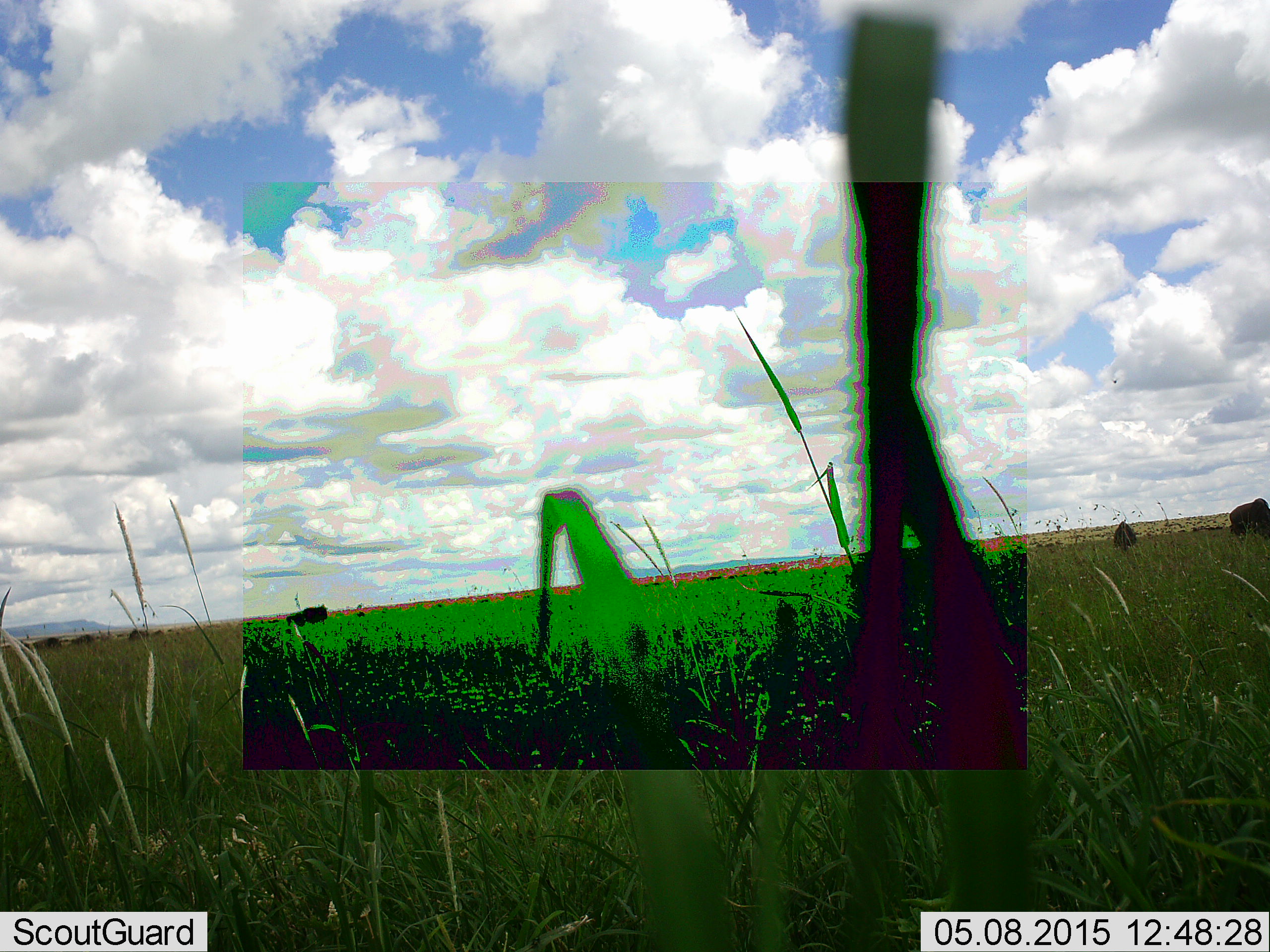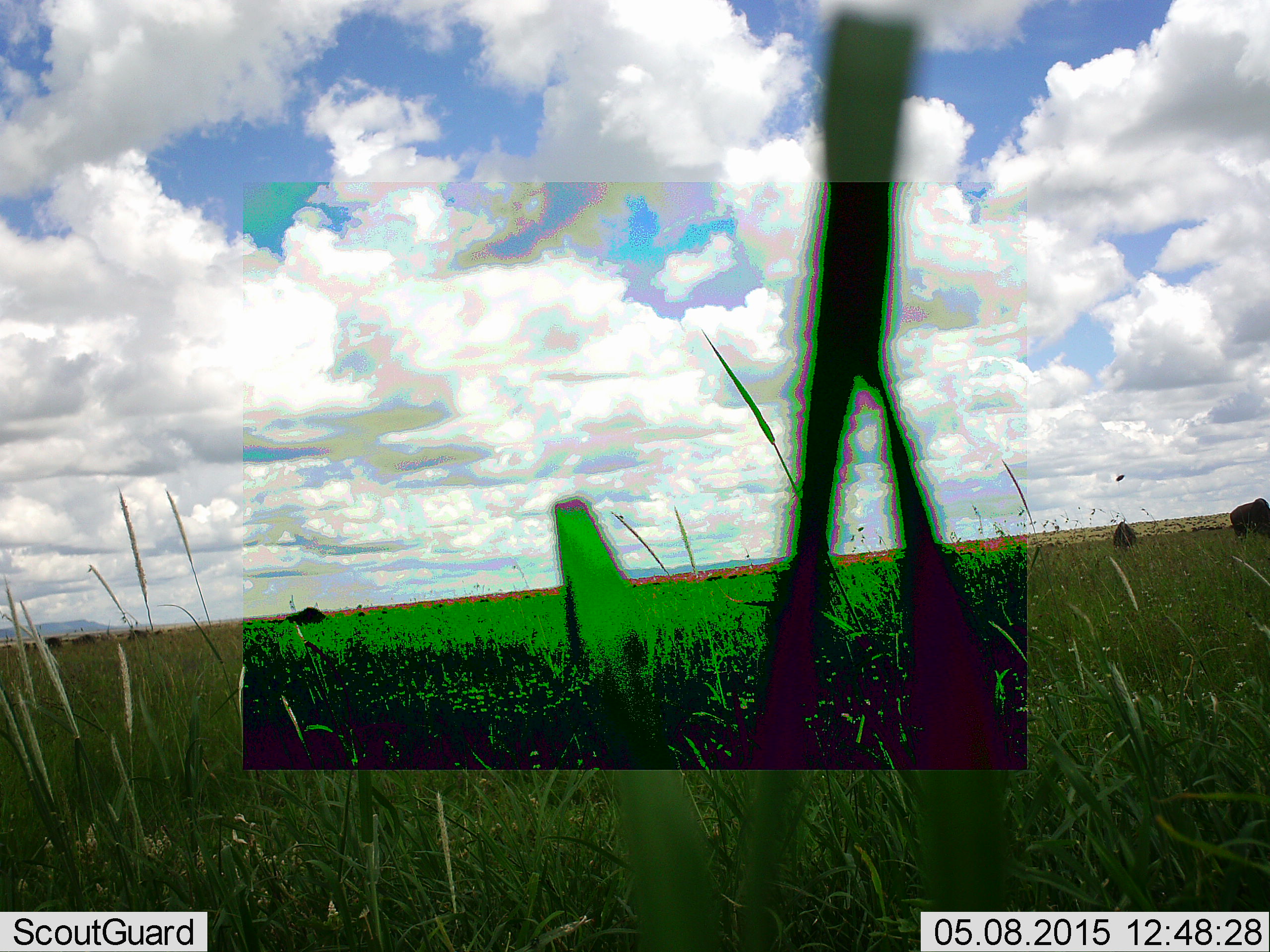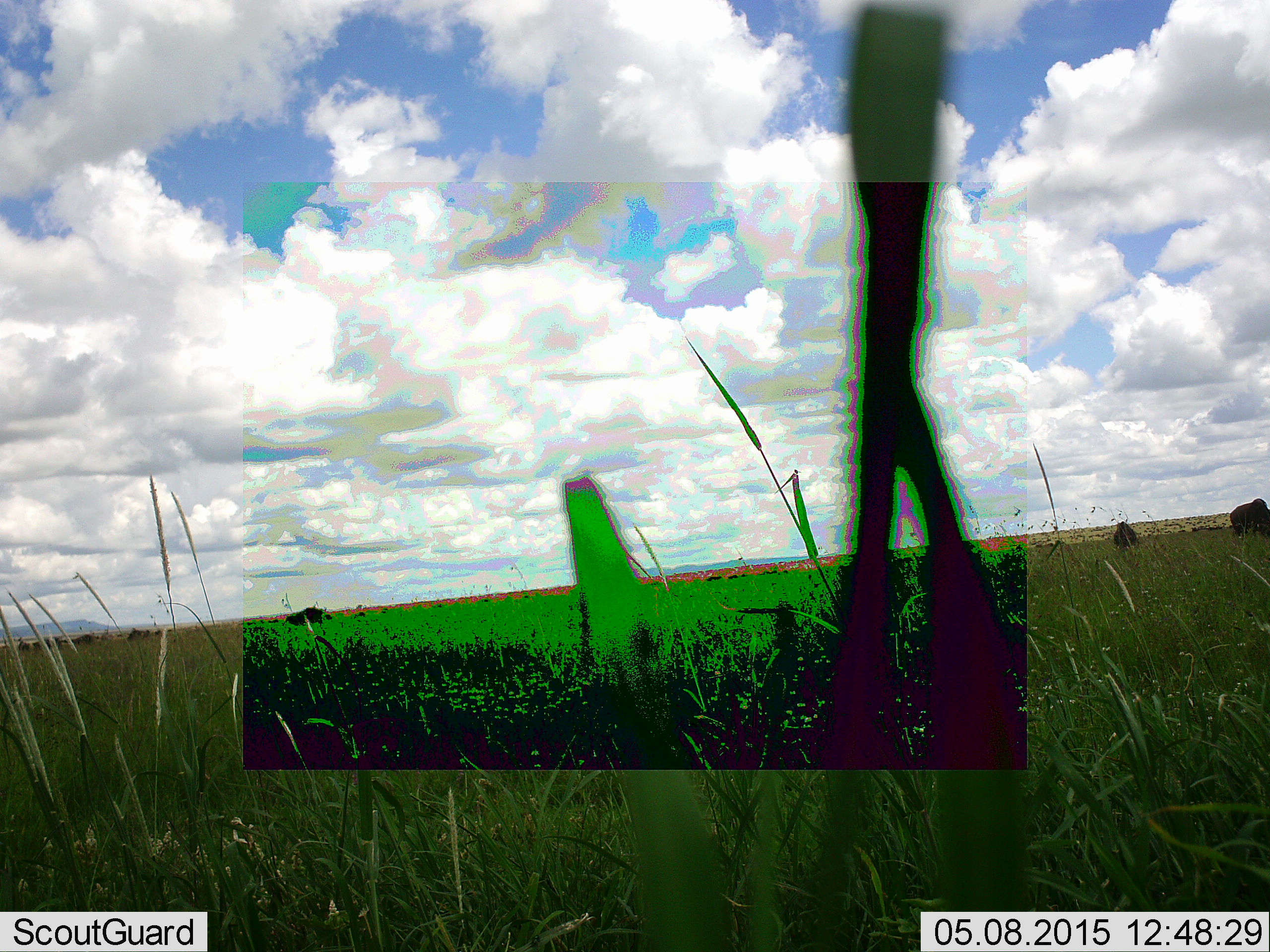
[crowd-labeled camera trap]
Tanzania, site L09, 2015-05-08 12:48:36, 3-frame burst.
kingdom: Animalia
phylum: Chordata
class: Mammalia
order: Artiodactyla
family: Bovidae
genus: Connochaetes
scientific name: Connochaetes taurinus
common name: blue wildebeest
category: wildebeest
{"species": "wildebeest (blue wildebeest) (Connochaetes taurinus)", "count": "6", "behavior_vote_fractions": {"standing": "27%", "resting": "0%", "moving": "18%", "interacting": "0%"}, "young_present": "0%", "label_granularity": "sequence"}